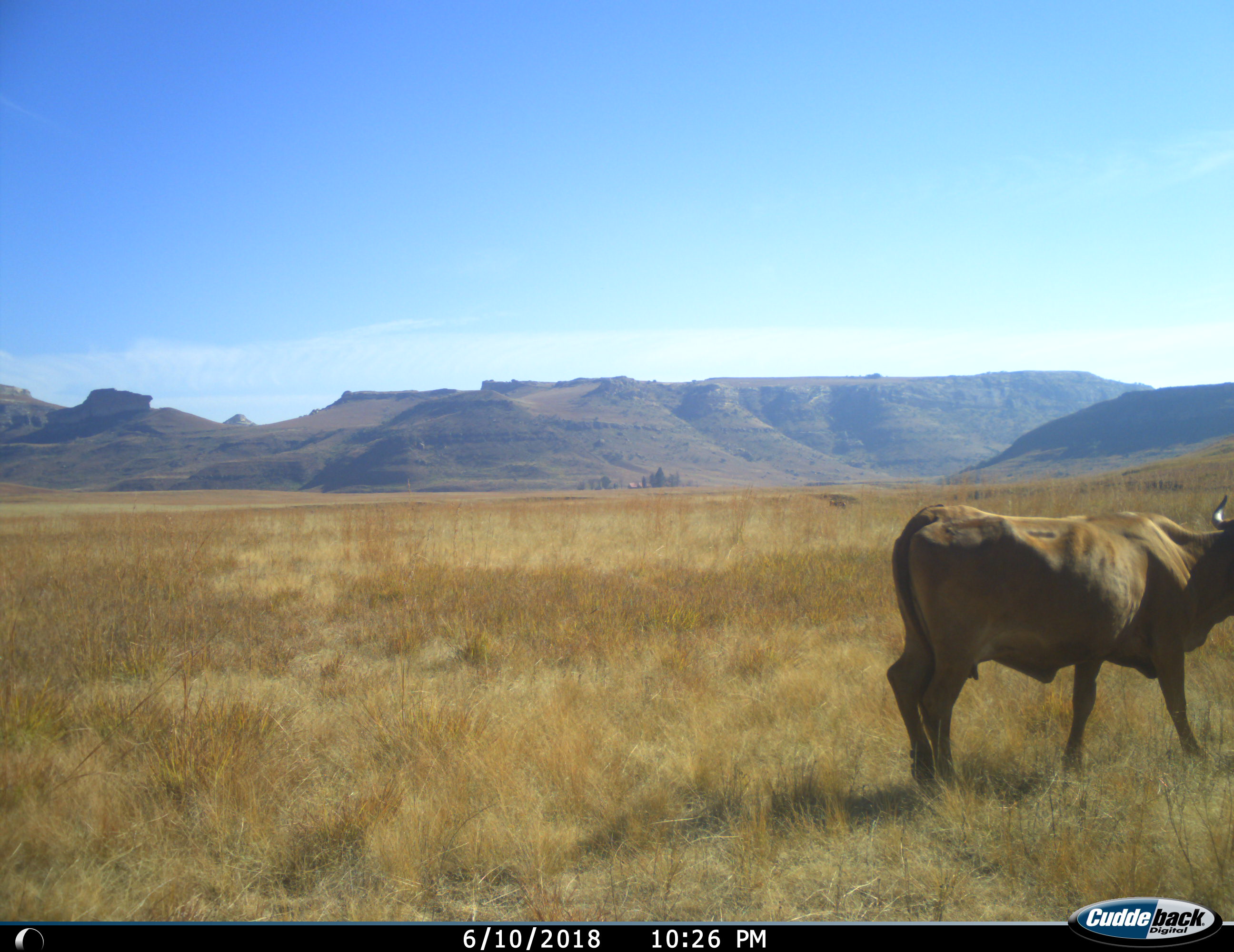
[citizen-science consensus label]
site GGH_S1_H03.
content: unidentified animal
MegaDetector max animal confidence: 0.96